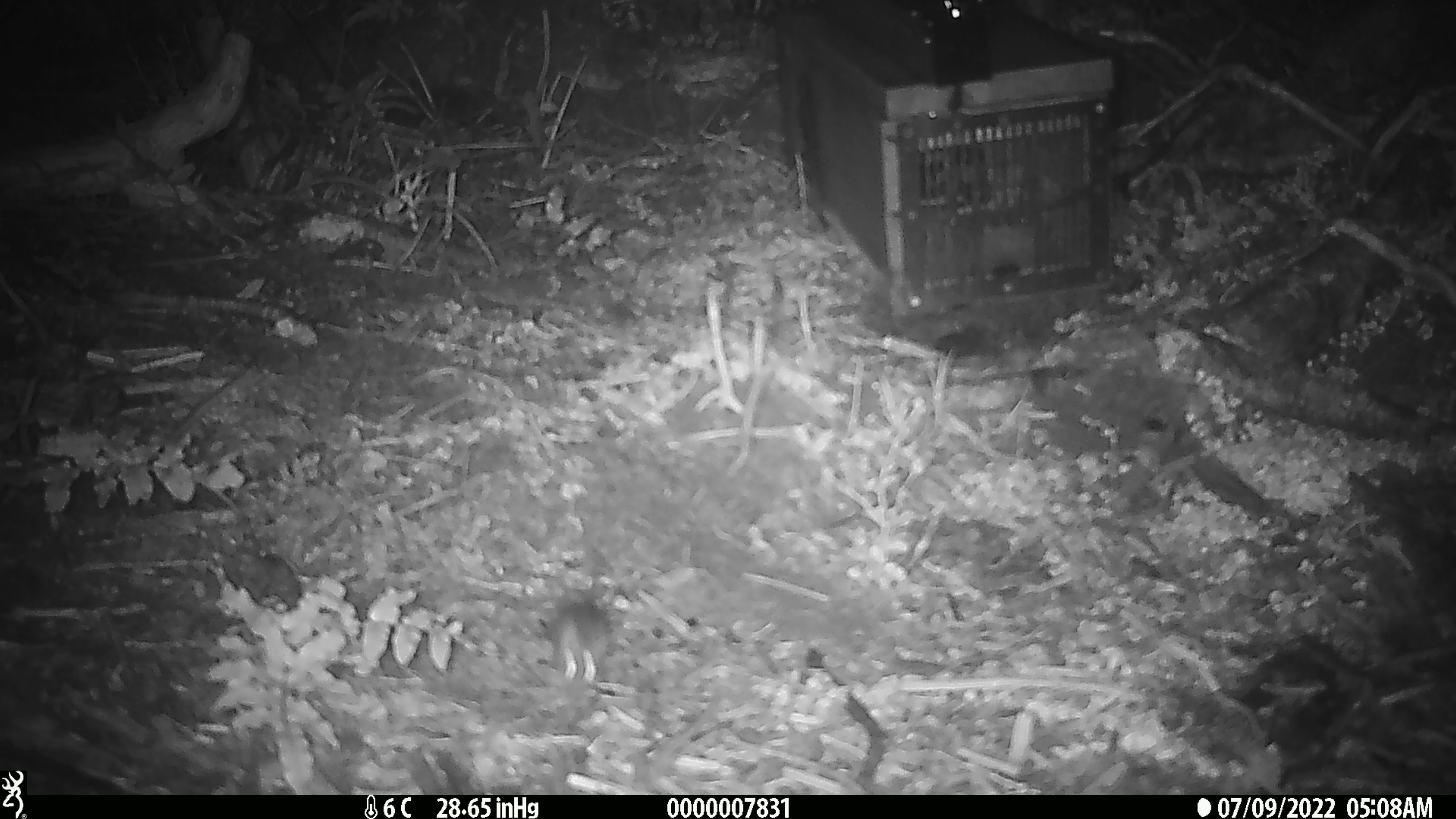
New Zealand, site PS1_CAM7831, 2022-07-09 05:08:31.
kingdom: Animalia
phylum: Chordata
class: Mammalia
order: Rodentia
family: Muridae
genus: Mus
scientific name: Mus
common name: mouse